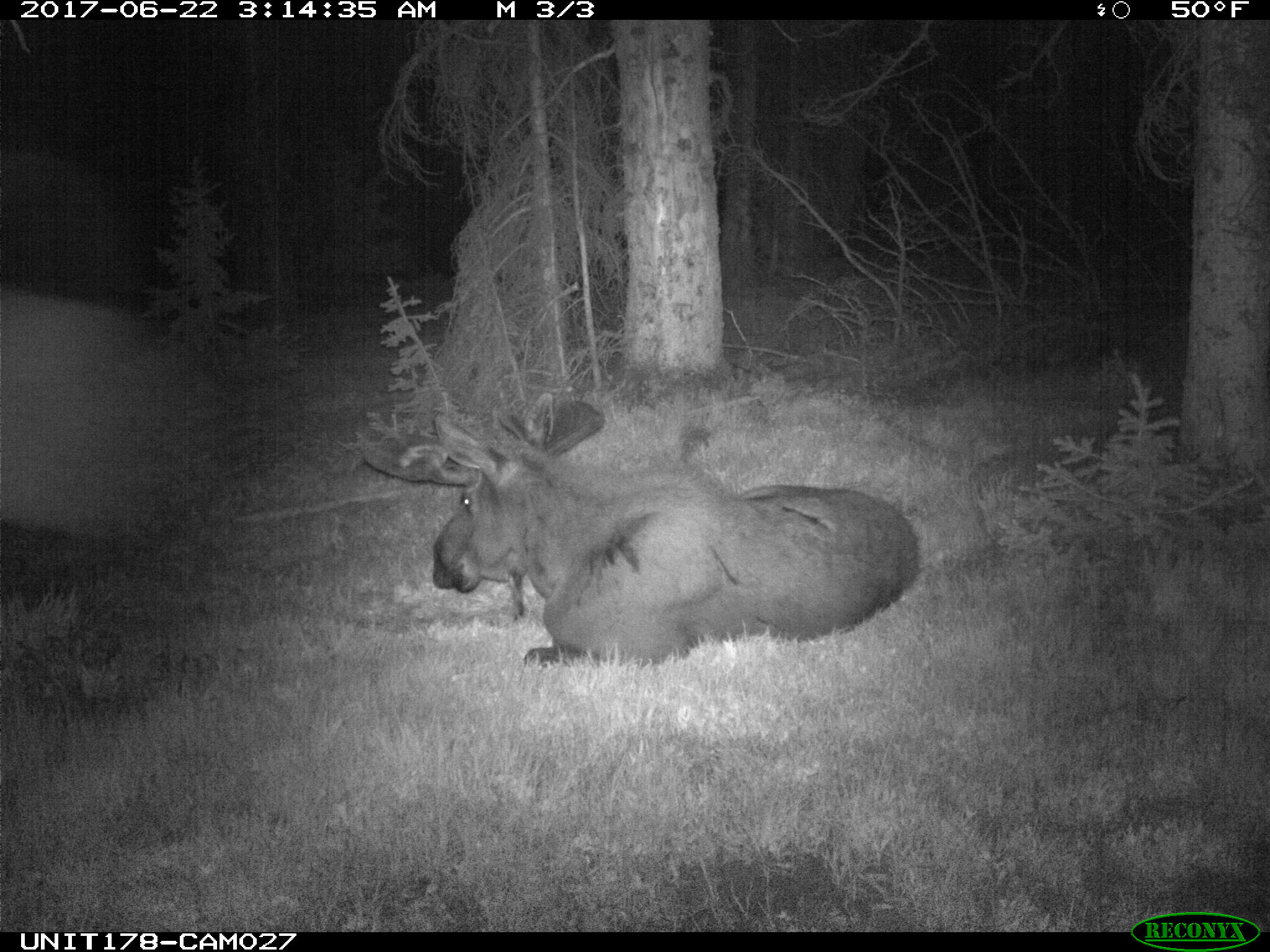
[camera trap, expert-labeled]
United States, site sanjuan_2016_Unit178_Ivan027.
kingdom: Animalia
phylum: Chordata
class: Mammalia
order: Artiodactyla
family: Cervidae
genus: Alces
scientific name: Alces alces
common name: moose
Alces alces (moose).